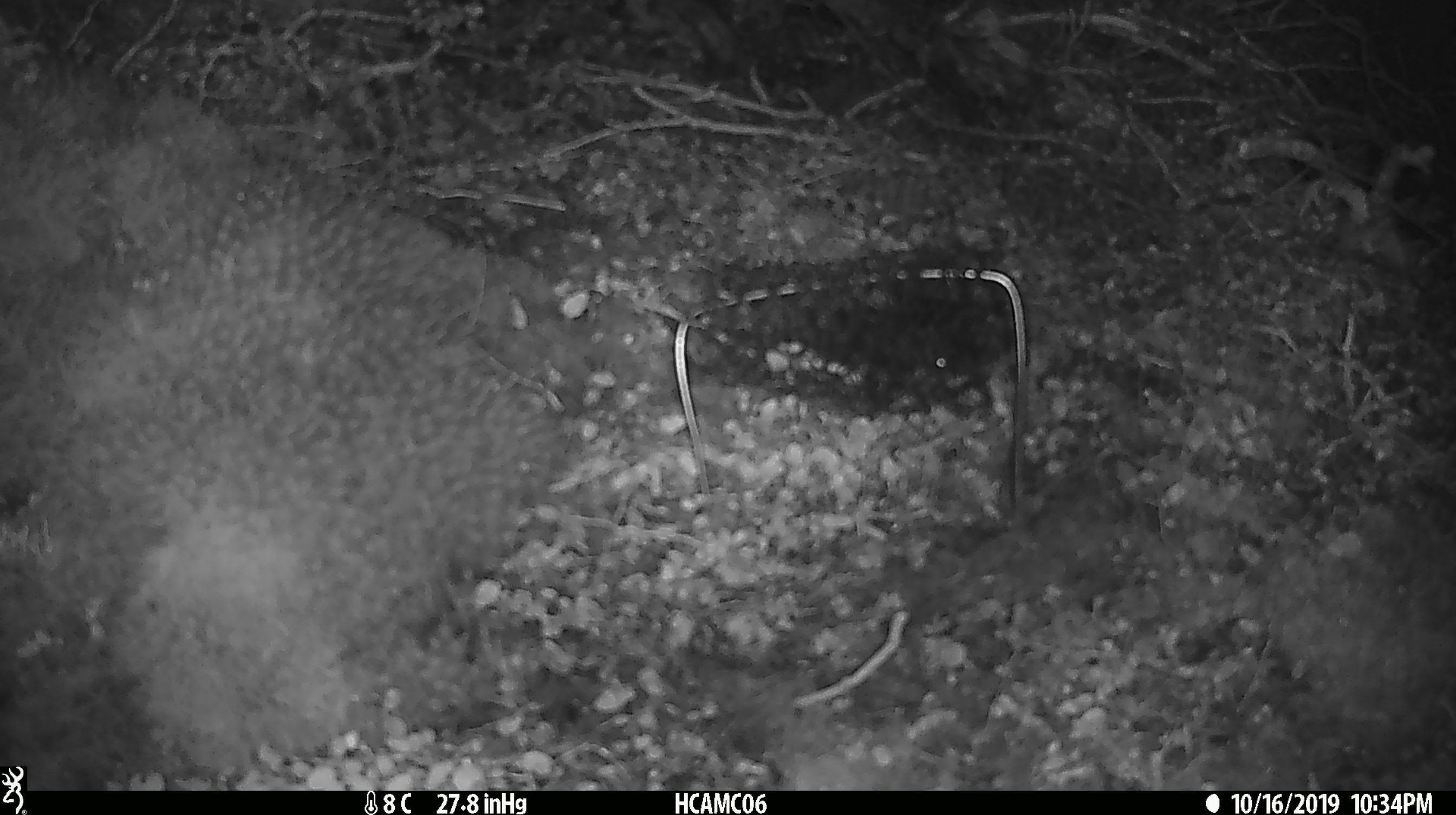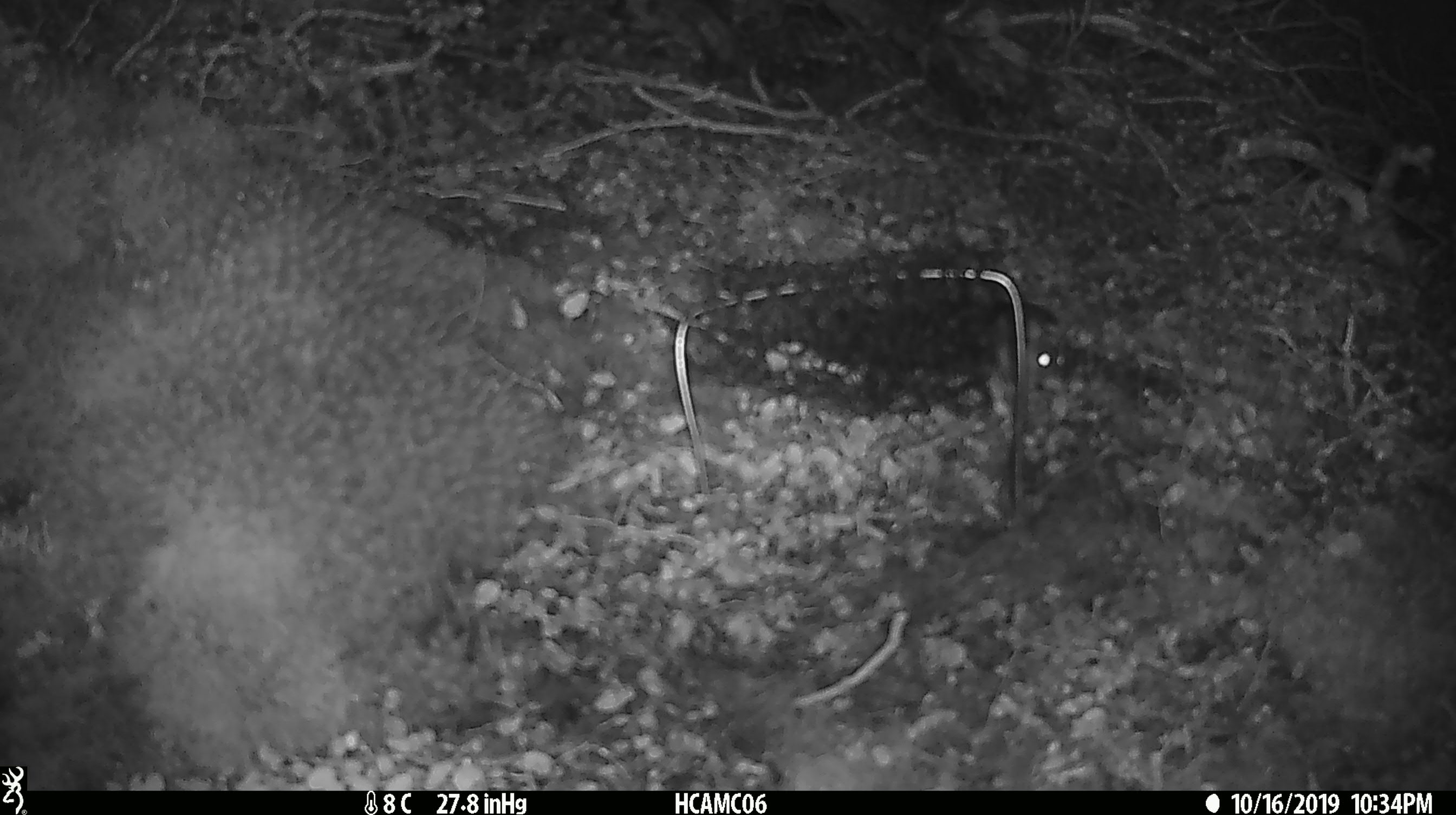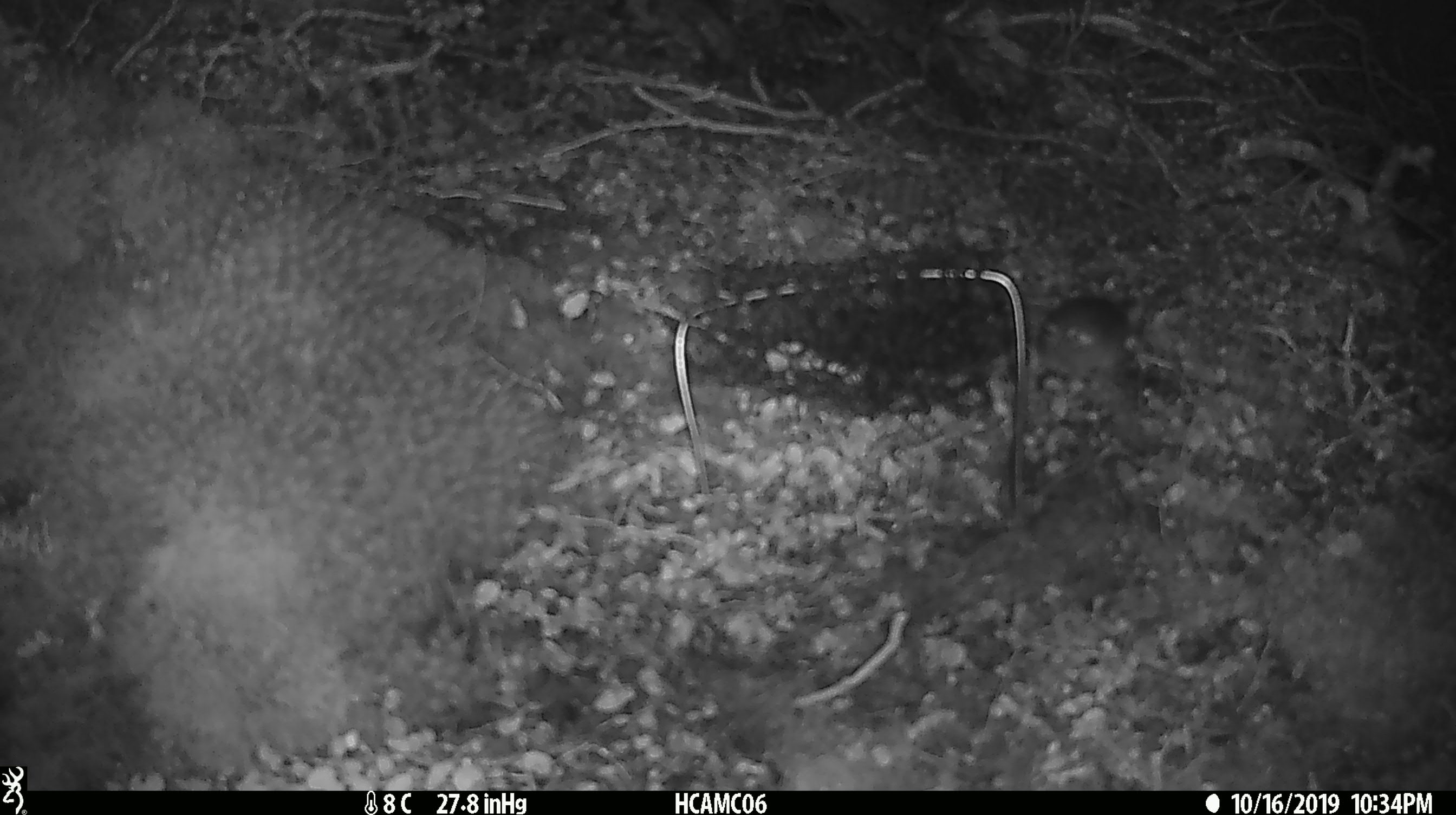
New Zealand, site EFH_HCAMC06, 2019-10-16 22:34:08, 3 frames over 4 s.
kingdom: Animalia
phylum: Chordata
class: Mammalia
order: Rodentia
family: Muridae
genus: Mus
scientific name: Mus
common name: mouse